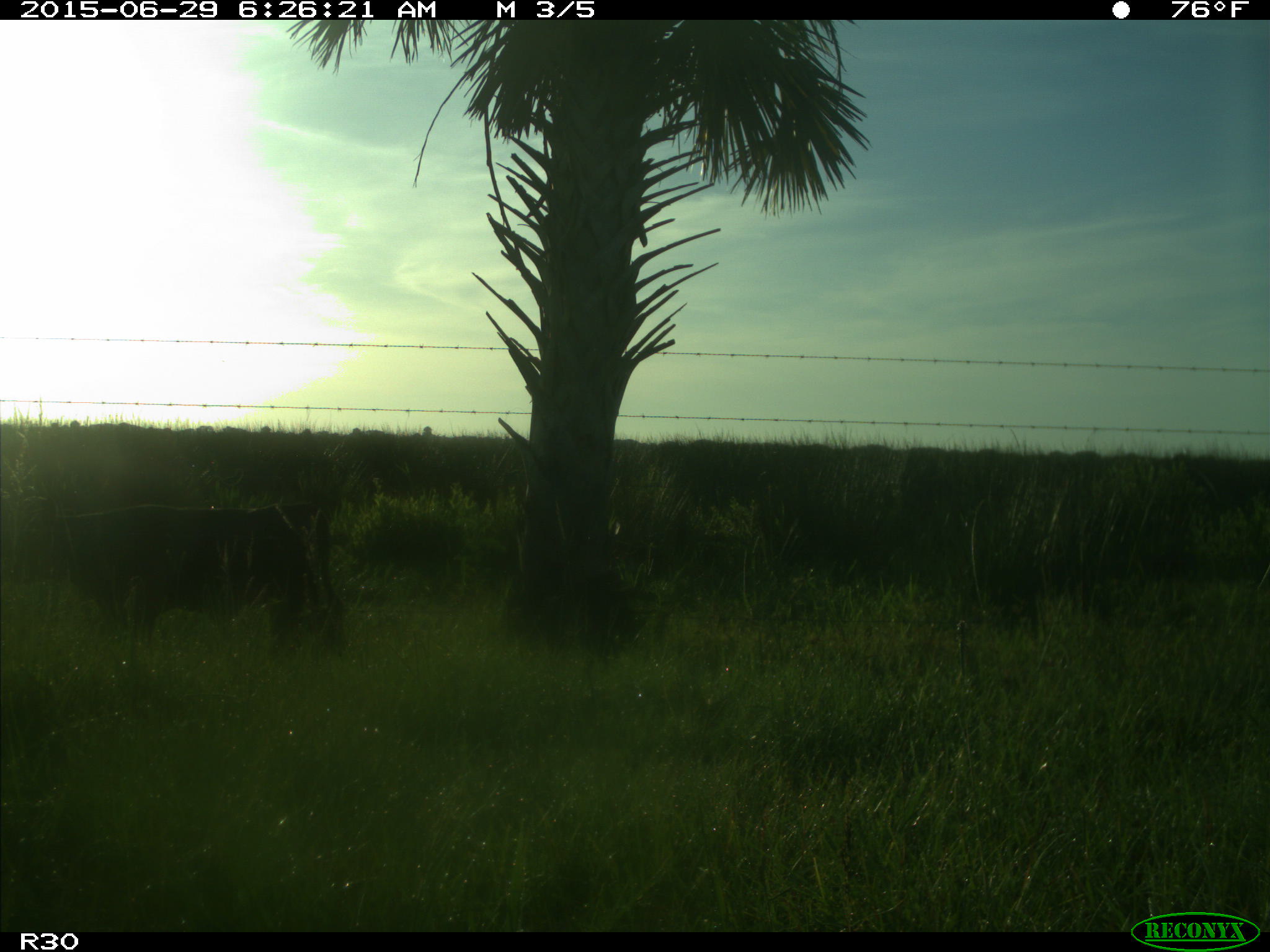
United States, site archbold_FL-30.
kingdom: Animalia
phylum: Chordata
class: Mammalia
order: Artiodactyla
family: Bovidae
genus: Bos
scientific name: Bos taurus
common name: domestic cow